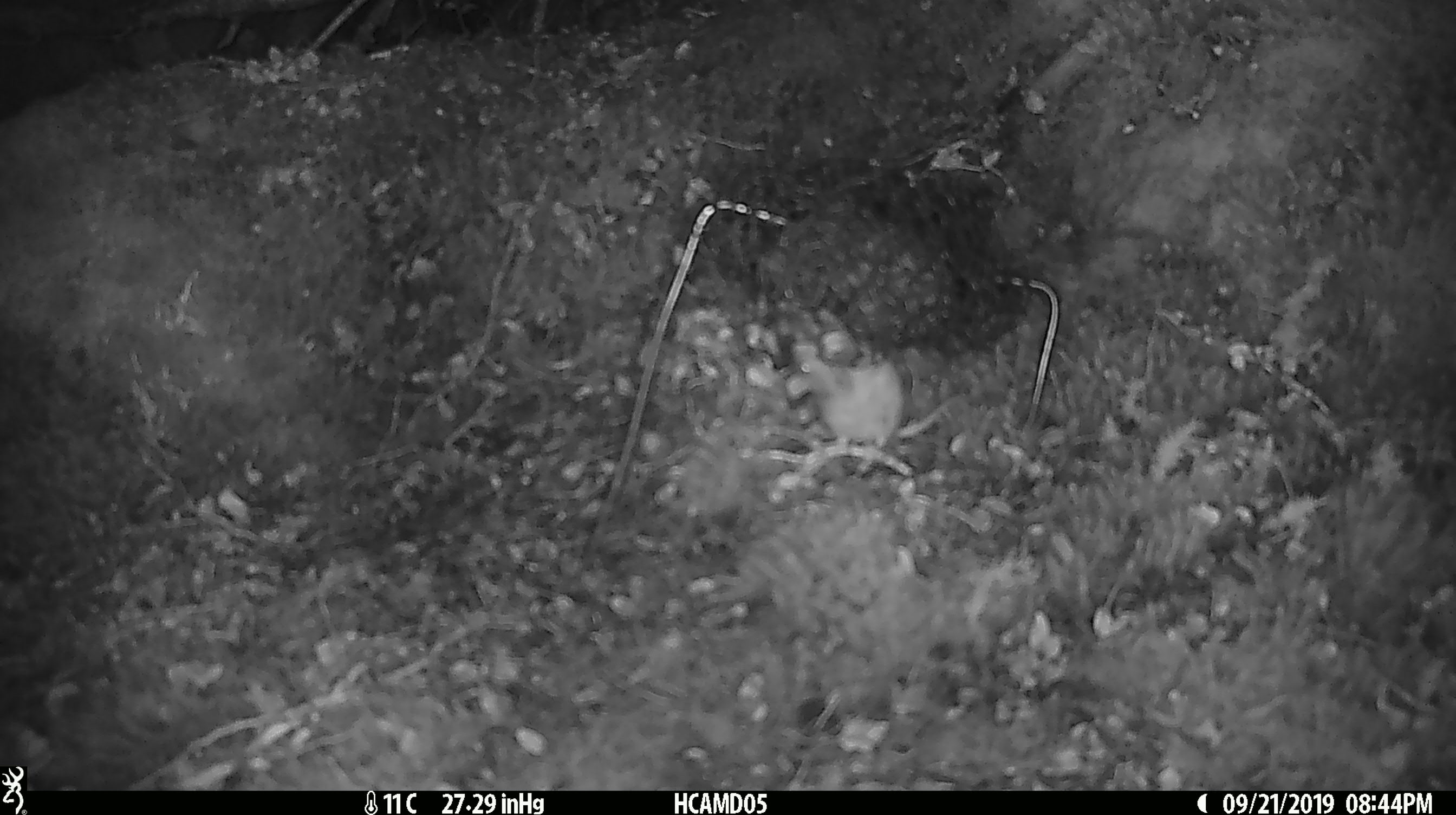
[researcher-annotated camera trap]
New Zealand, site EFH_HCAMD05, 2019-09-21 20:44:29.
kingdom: Animalia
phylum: Chordata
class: Mammalia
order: Rodentia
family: Muridae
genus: Mus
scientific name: Mus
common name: mouse